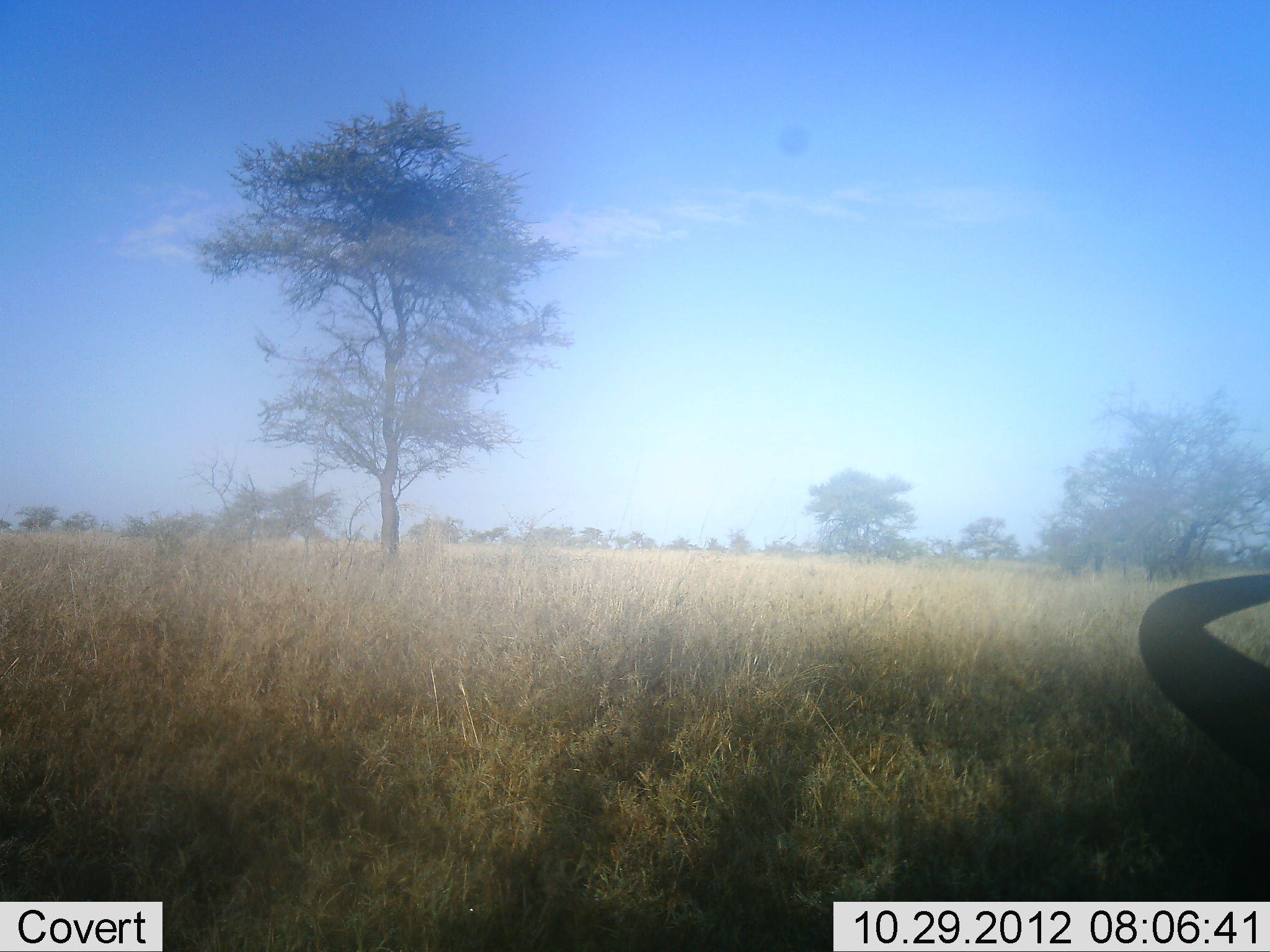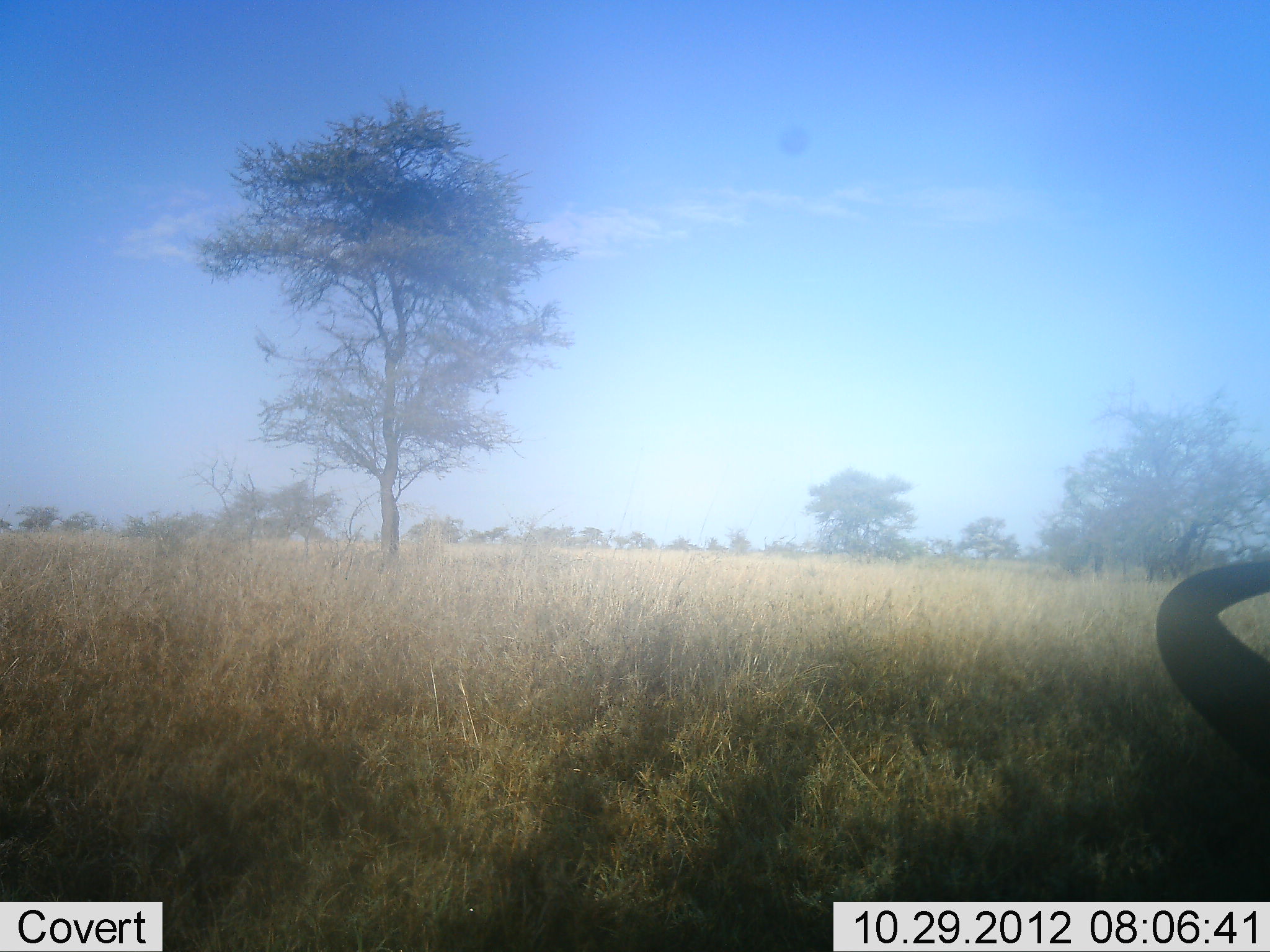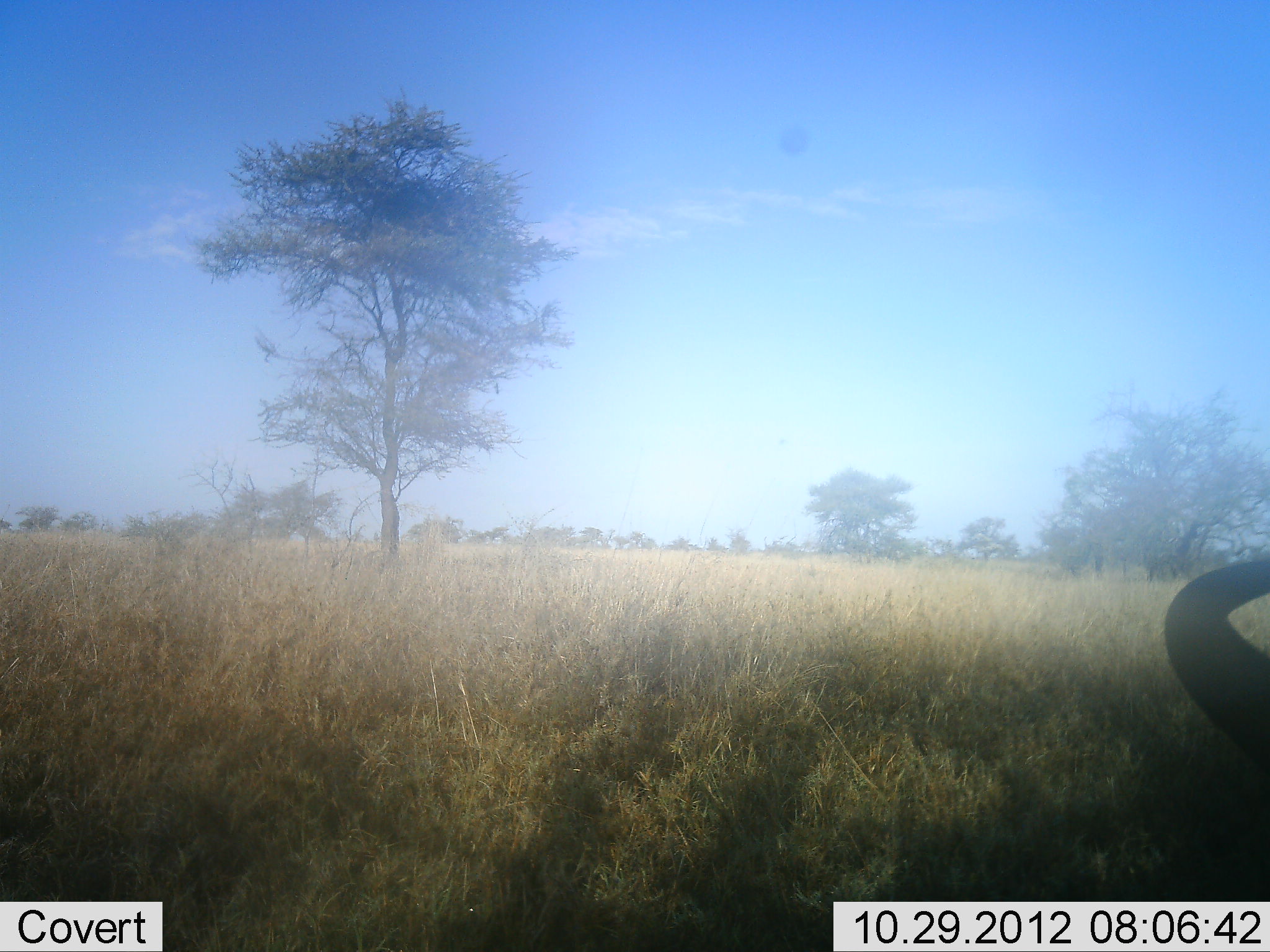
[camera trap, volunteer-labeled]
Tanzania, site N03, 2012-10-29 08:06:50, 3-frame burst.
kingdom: Animalia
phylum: Chordata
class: Mammalia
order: Artiodactyla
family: Bovidae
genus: Connochaetes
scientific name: Connochaetes taurinus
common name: blue wildebeest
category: wildebeest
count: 1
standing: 10%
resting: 90%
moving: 0%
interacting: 0%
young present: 0%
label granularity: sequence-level